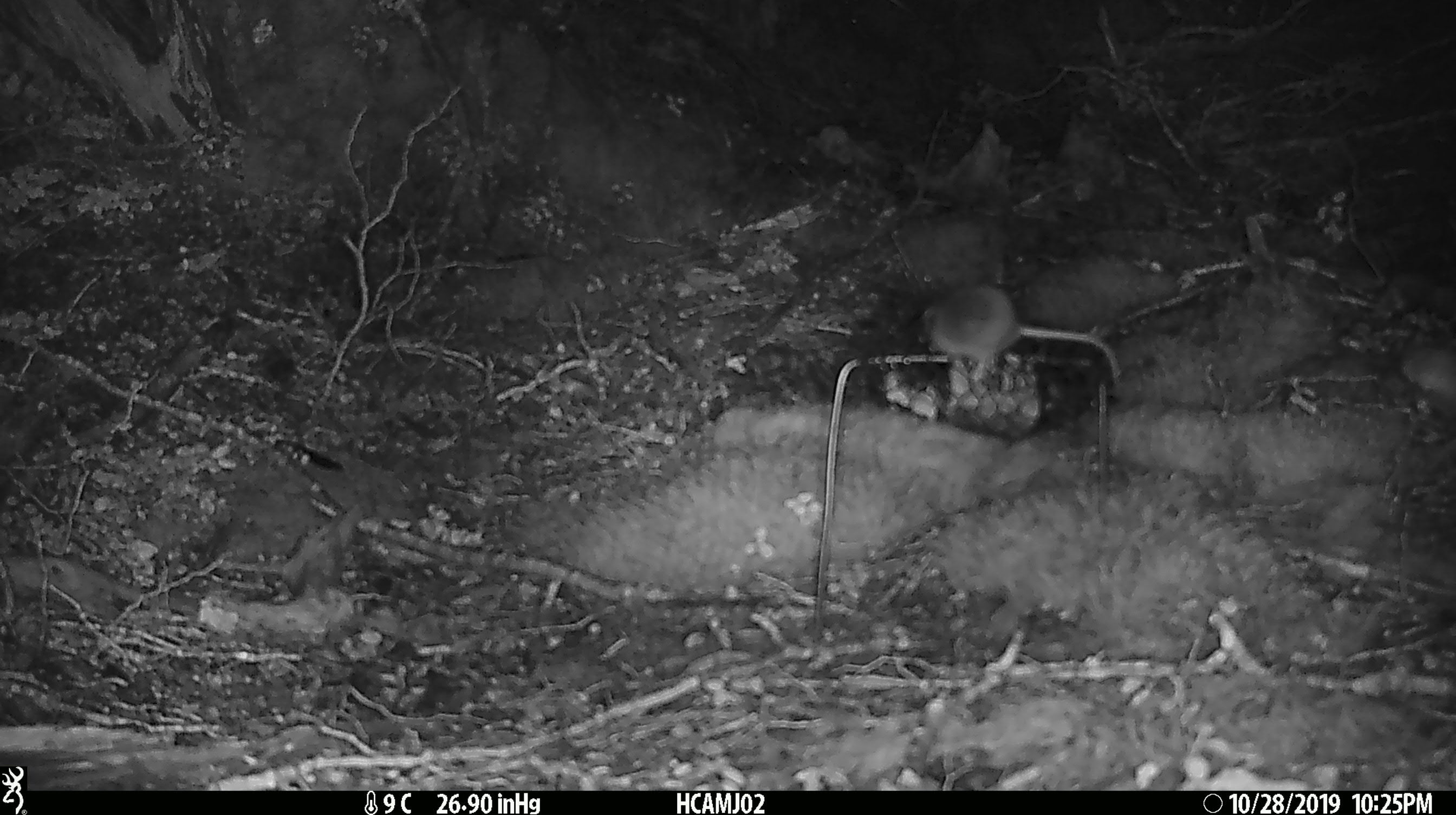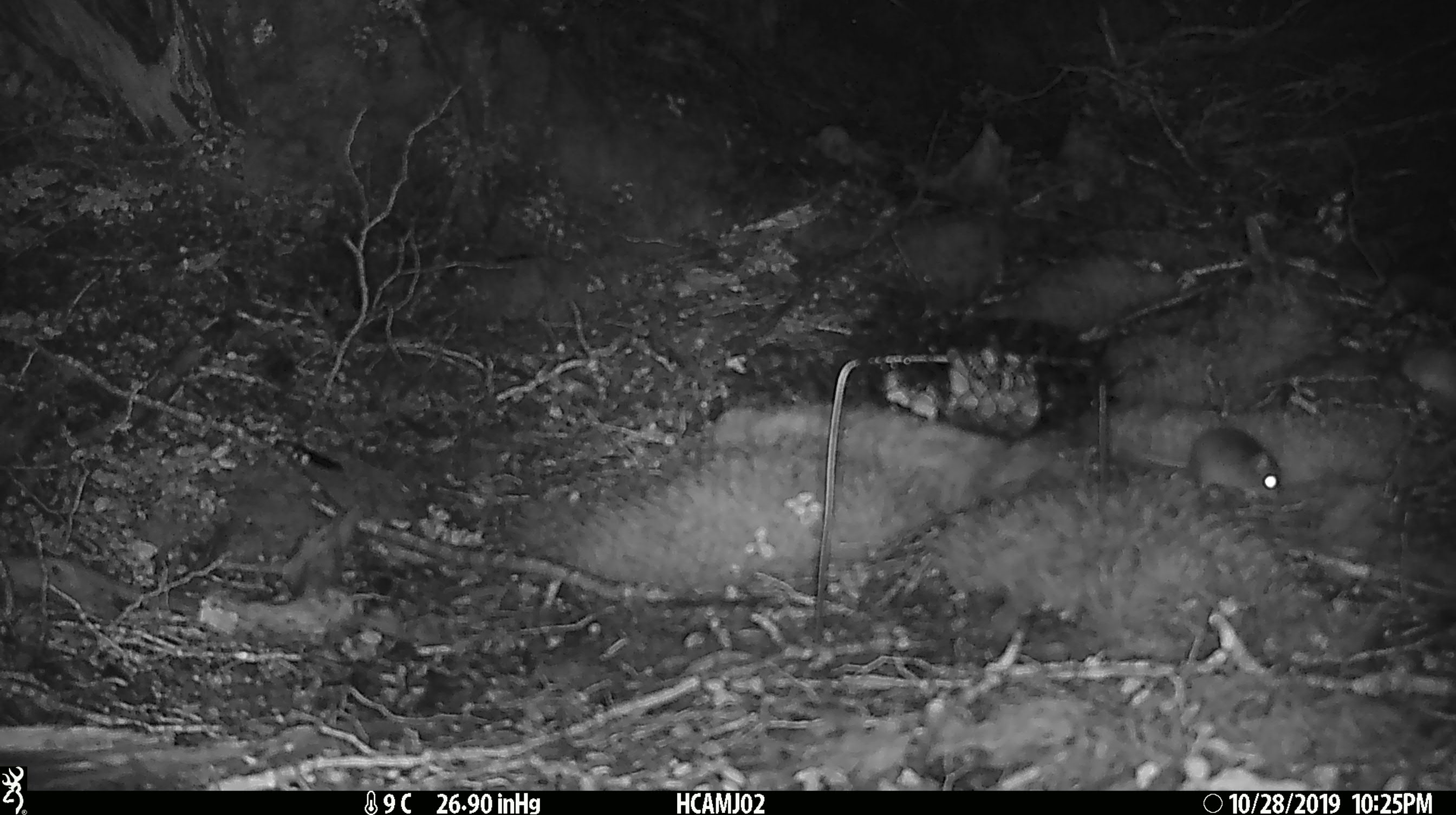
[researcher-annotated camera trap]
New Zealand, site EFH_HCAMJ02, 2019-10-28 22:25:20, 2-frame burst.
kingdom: Animalia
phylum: Chordata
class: Mammalia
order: Rodentia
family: Muridae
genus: Mus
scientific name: Mus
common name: mouse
Mouse (Mus).